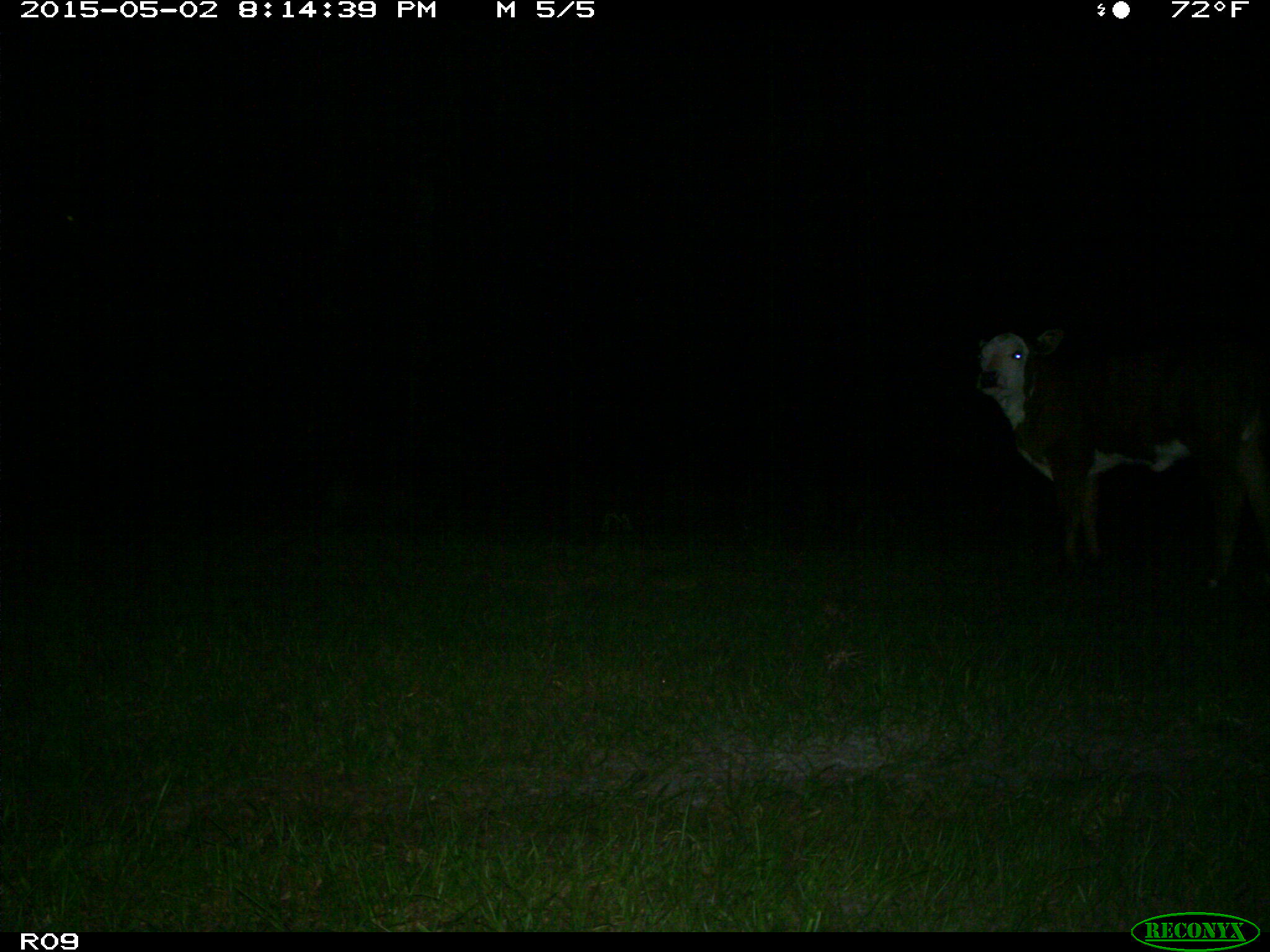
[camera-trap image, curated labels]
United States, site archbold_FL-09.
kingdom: Animalia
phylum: Chordata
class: Mammalia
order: Artiodactyla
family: Bovidae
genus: Bos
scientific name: Bos taurus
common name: domestic cow